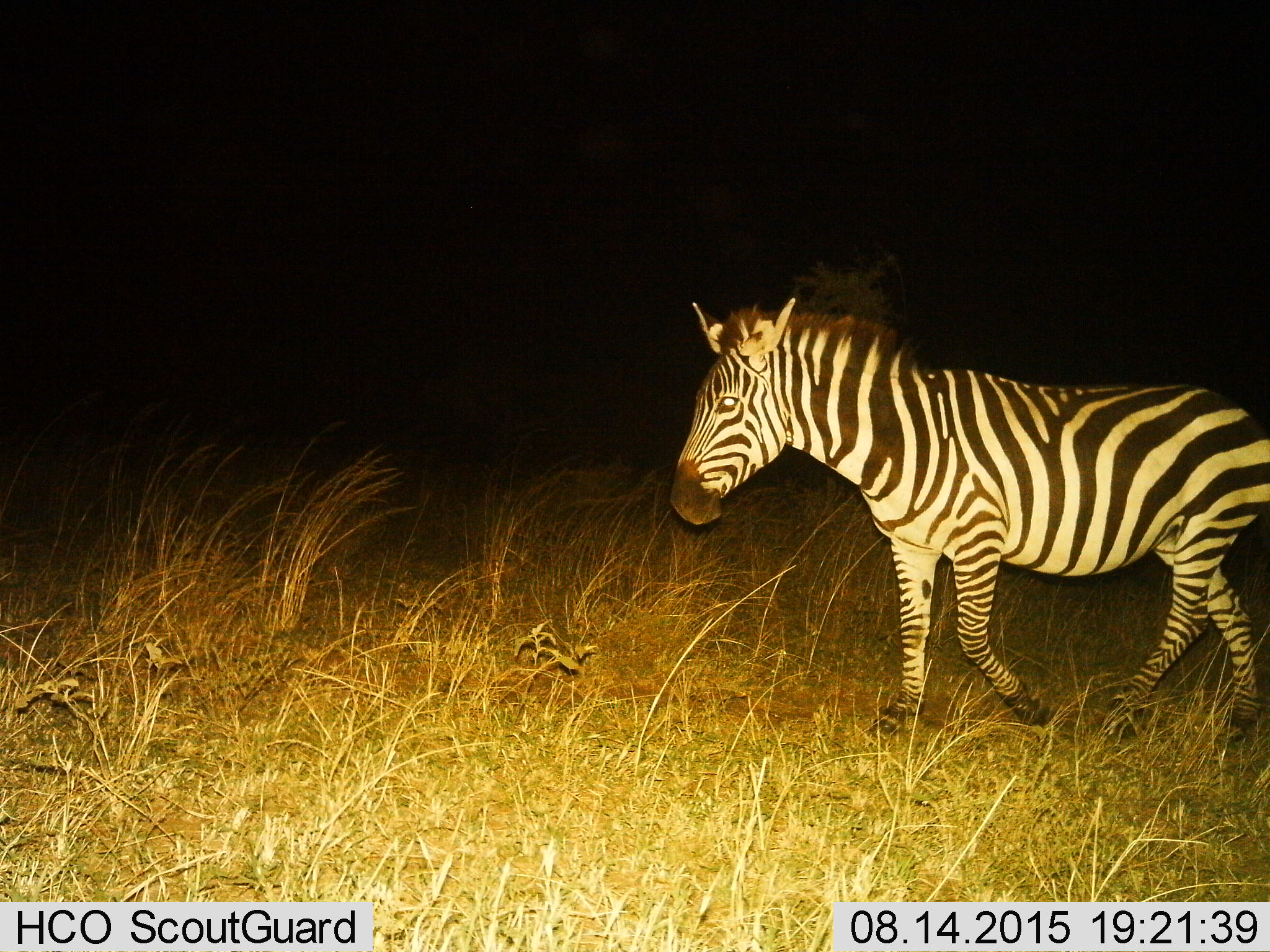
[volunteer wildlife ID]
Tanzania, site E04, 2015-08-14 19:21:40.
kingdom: Animalia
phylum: Chordata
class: Mammalia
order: Perissodactyla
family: Equidae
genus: Equus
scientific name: Equus quagga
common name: plains zebra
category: zebra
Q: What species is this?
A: Zebra (plains zebra) (Equus quagga).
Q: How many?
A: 1.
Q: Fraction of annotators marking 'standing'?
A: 15%.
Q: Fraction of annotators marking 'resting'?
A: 0%.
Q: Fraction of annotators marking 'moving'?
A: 85%.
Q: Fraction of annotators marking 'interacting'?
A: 0%.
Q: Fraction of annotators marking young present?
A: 0%.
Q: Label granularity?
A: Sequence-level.